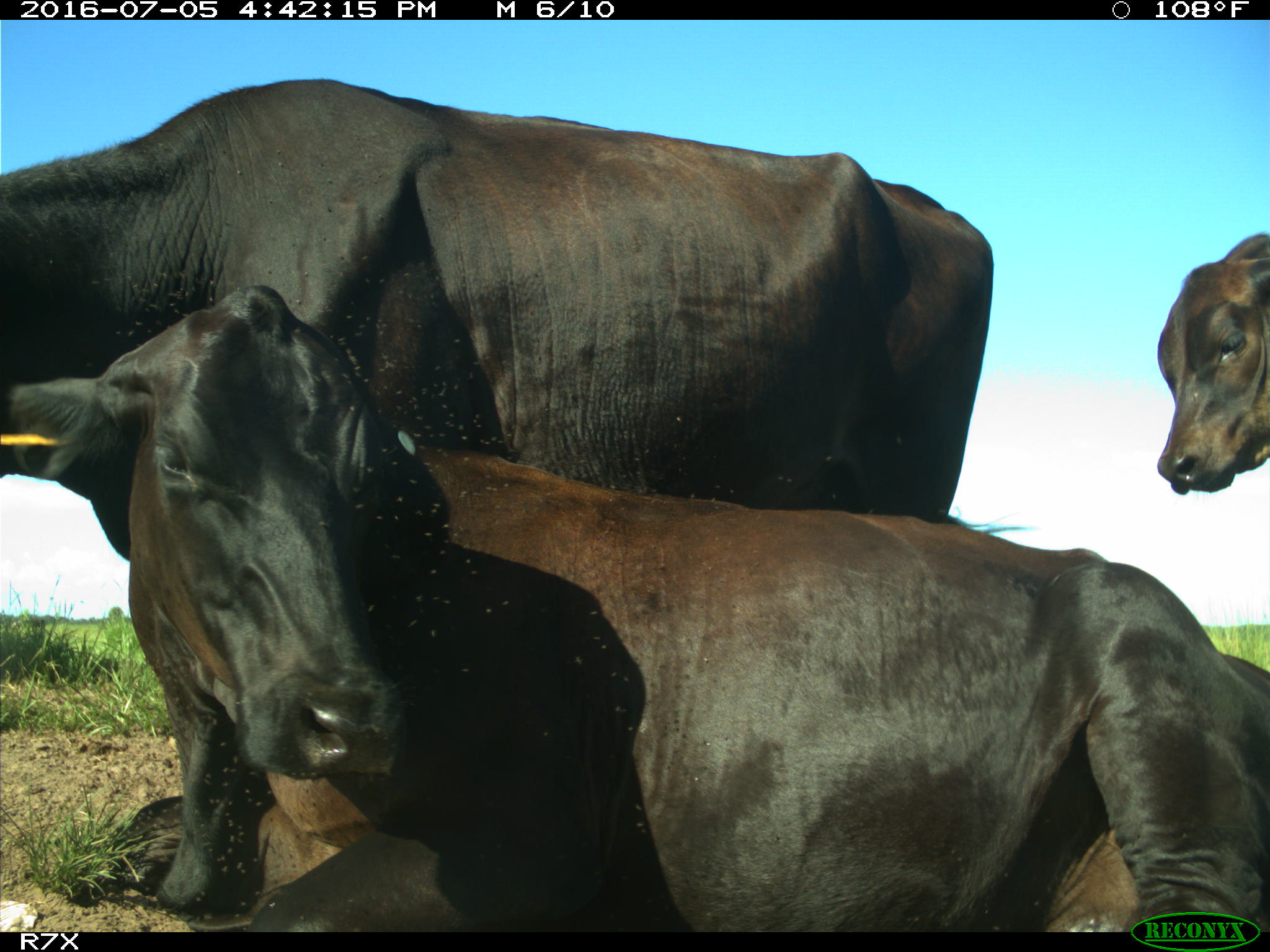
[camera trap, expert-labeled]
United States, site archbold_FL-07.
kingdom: Animalia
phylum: Chordata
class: Mammalia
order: Artiodactyla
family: Bovidae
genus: Bos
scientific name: Bos taurus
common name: domestic cow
Bos taurus (domestic cow).